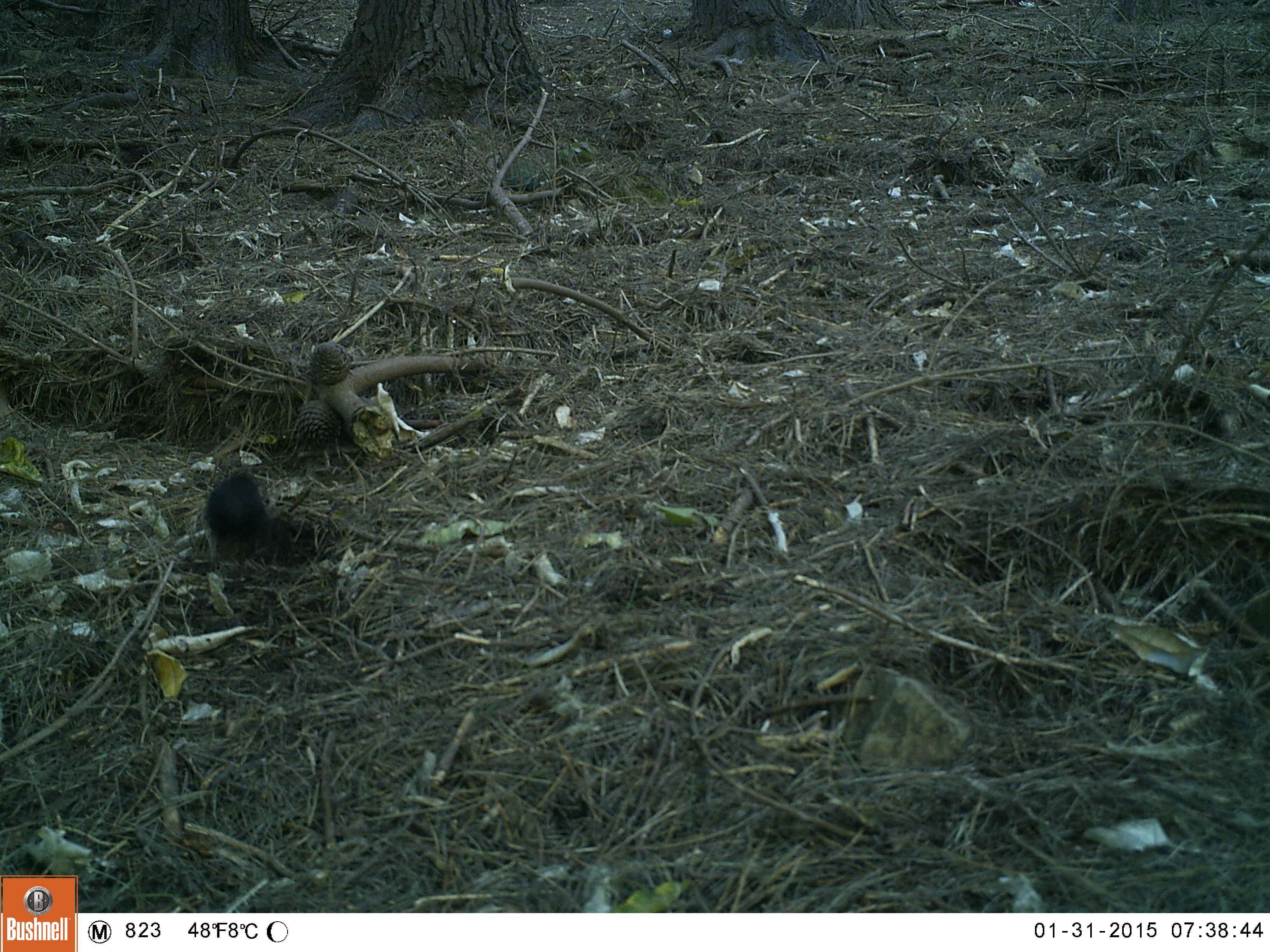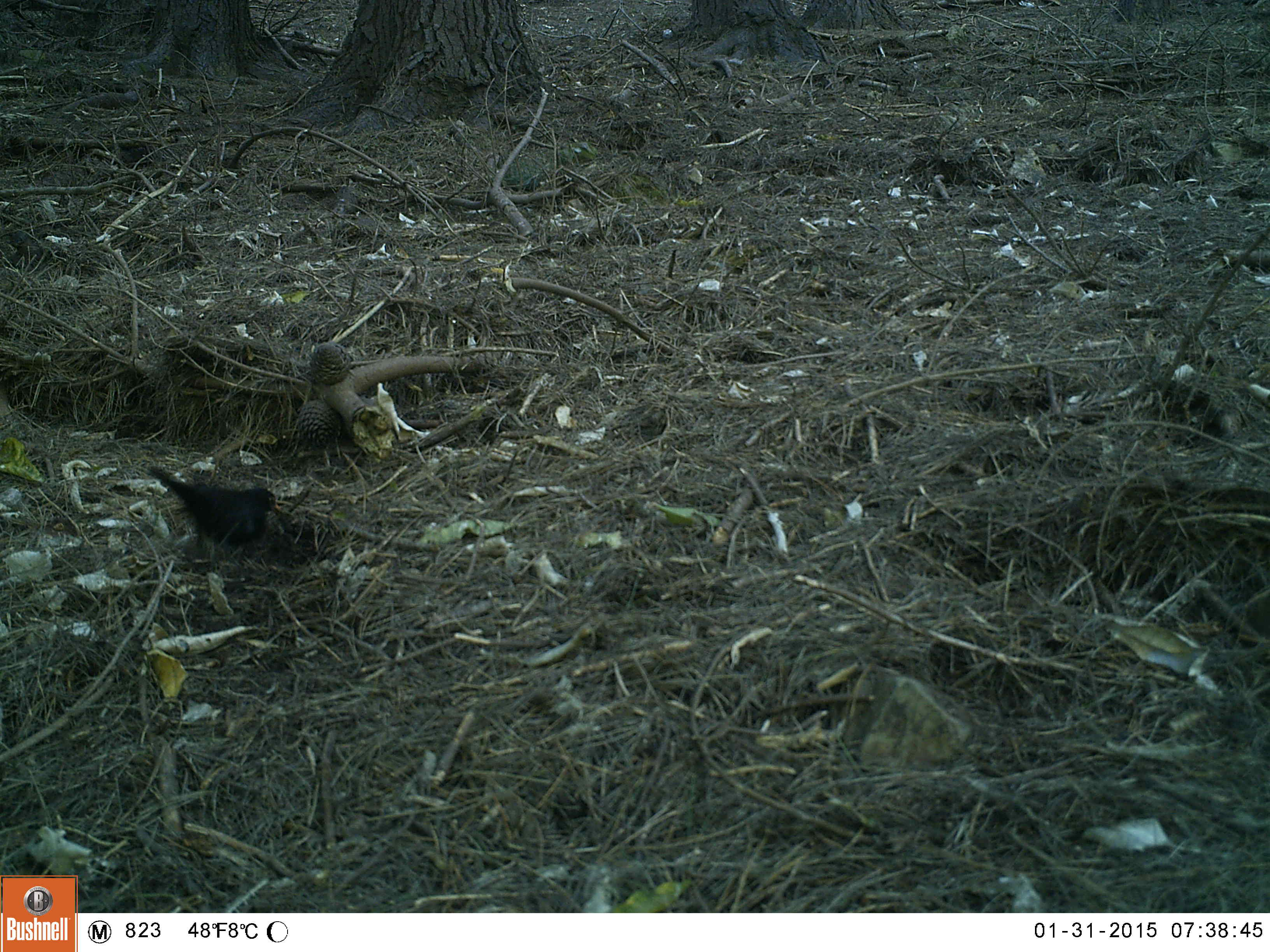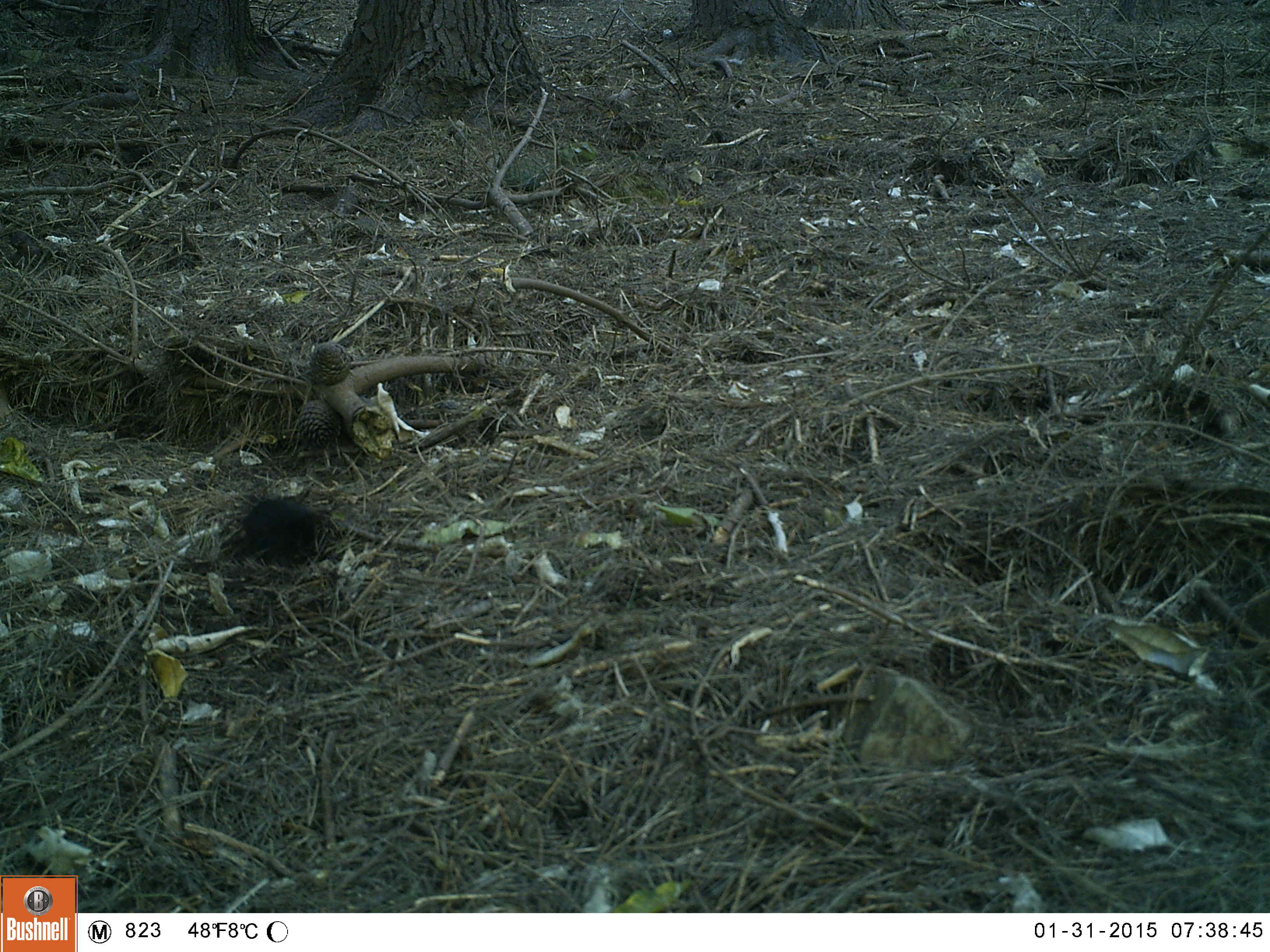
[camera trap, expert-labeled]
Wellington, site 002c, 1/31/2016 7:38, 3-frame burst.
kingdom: Animalia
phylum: Chordata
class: Aves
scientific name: Aves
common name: bird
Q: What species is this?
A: Bird (Aves).